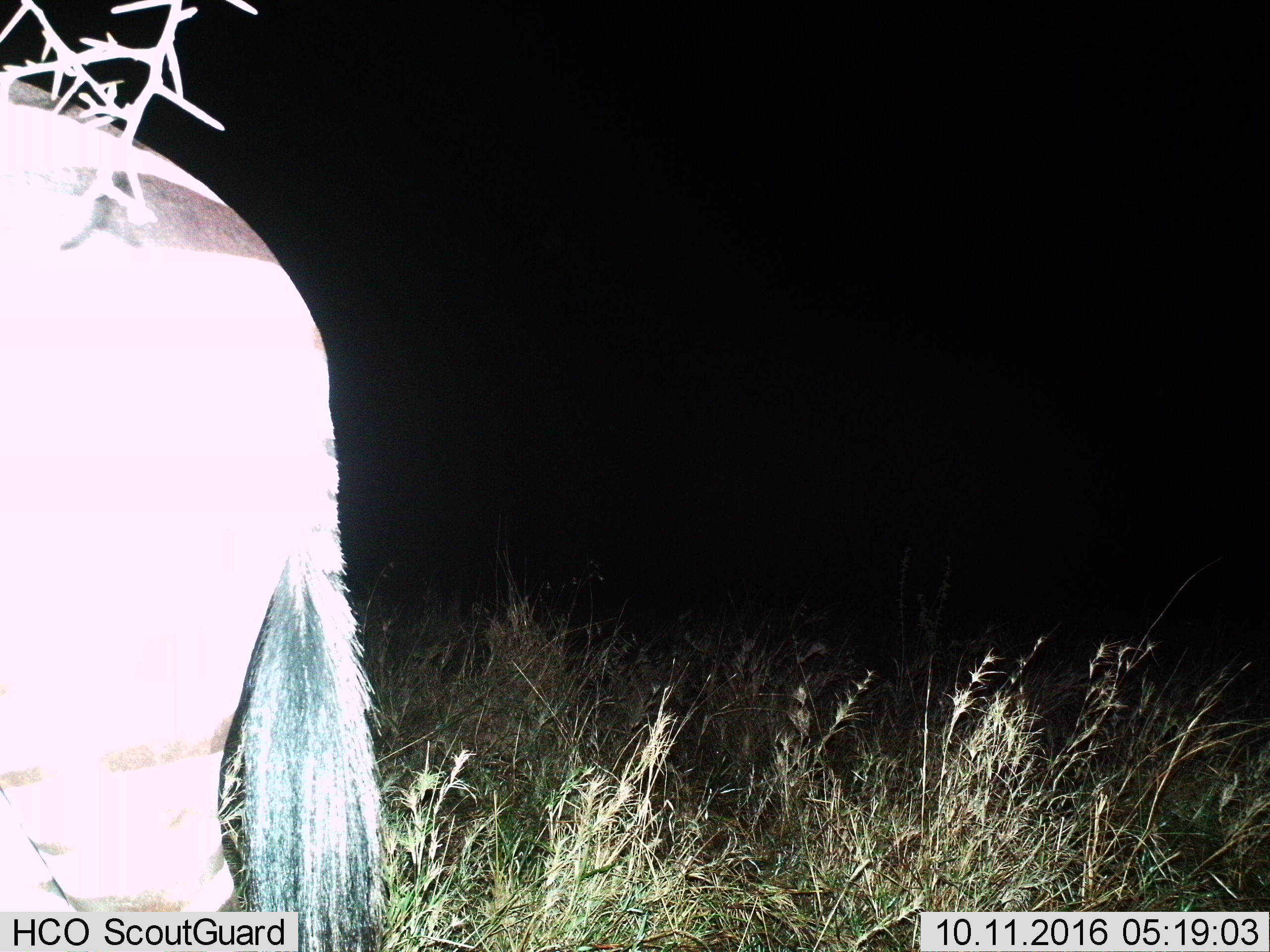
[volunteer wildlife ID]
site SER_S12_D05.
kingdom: Animalia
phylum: Chordata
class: Mammalia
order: Perissodactyla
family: Equidae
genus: Equus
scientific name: Equus quagga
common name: plains zebra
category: zebraplains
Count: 1.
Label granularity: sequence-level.